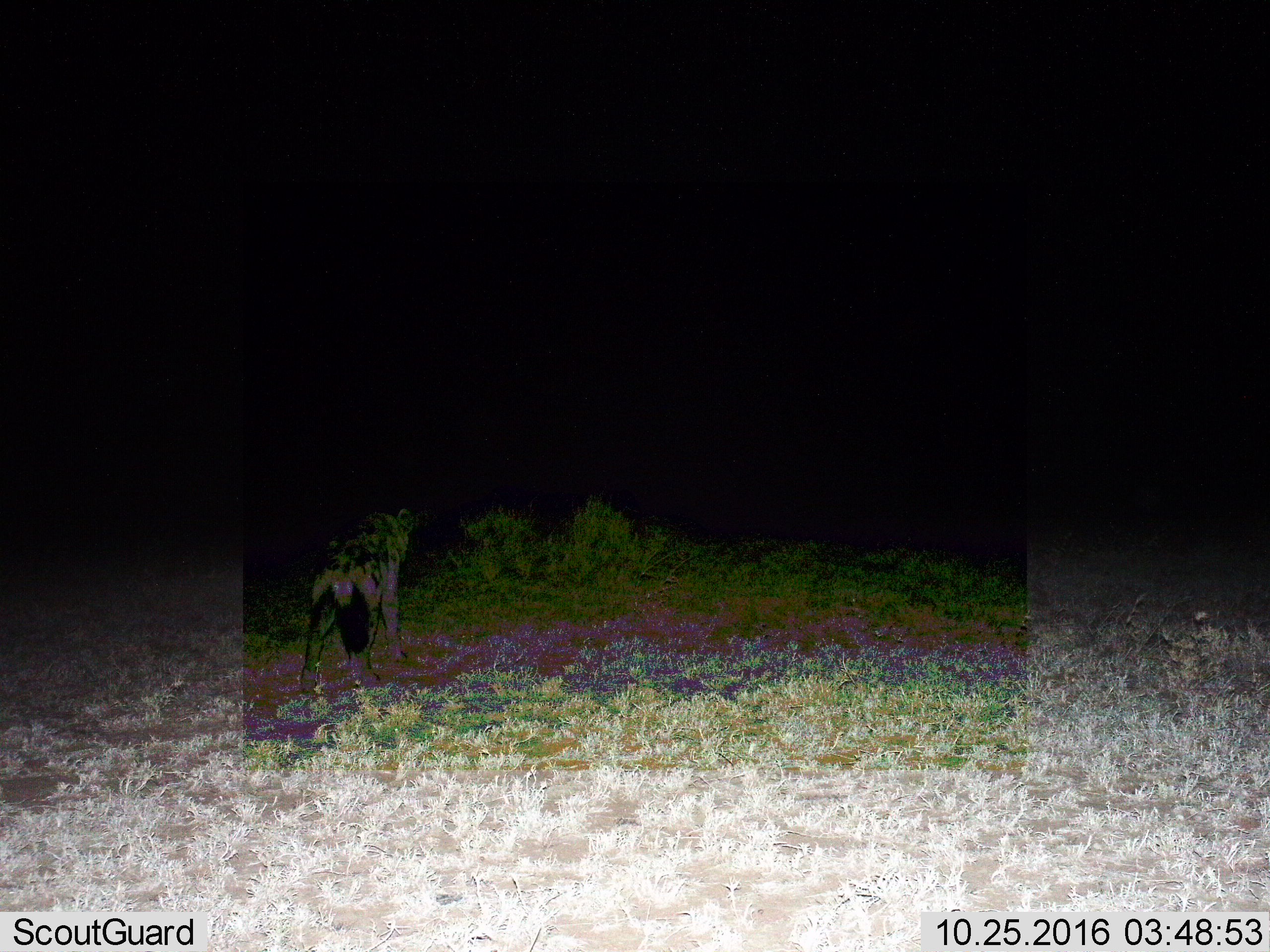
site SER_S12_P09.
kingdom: Animalia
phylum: Chordata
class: Mammalia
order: Carnivora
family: Hyaenidae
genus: Crocuta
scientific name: Crocuta crocuta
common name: spotted hyena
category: hyenaspotted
Hyenaspotted (spotted hyena) (Crocuta crocuta), count 1. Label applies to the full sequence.